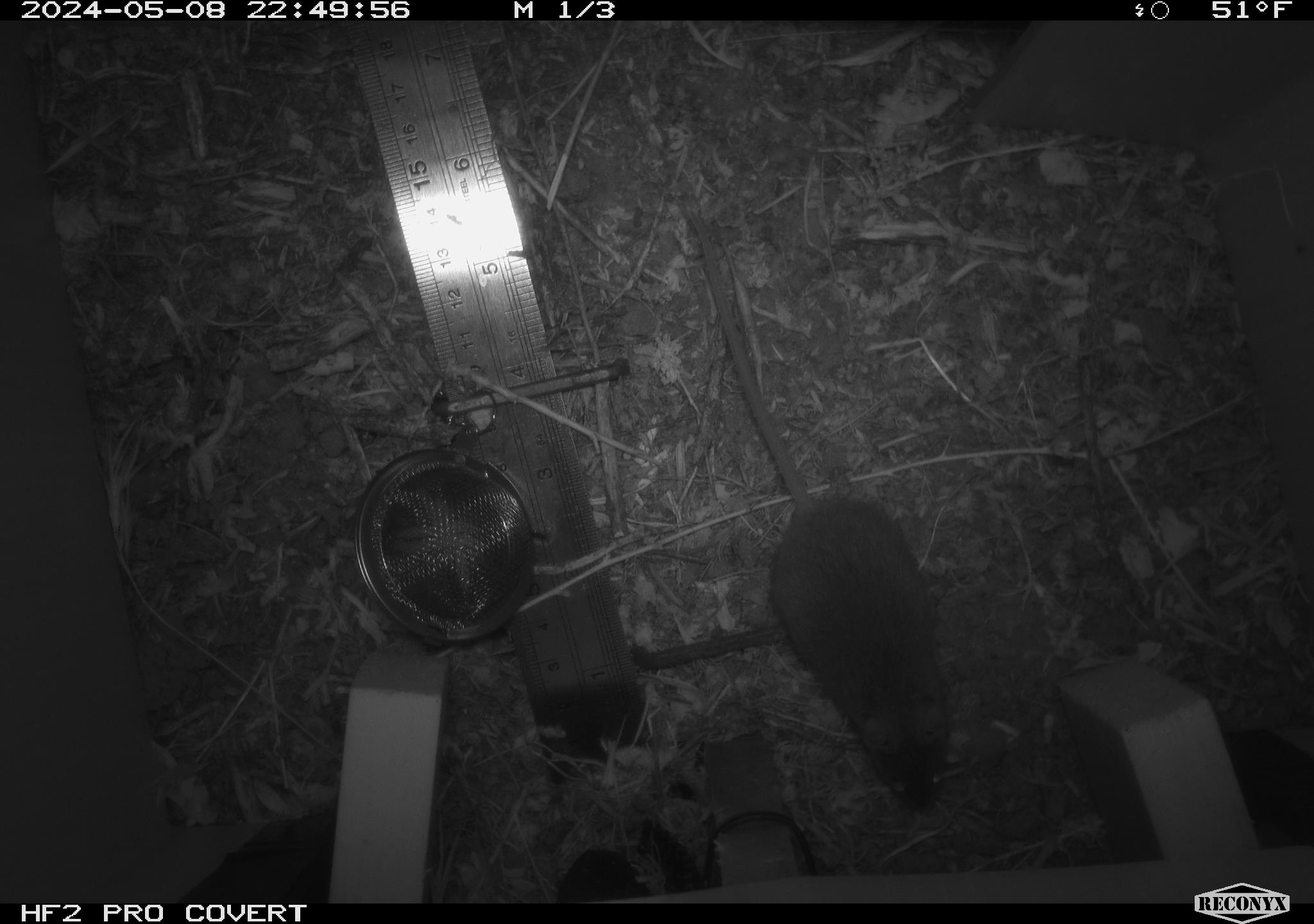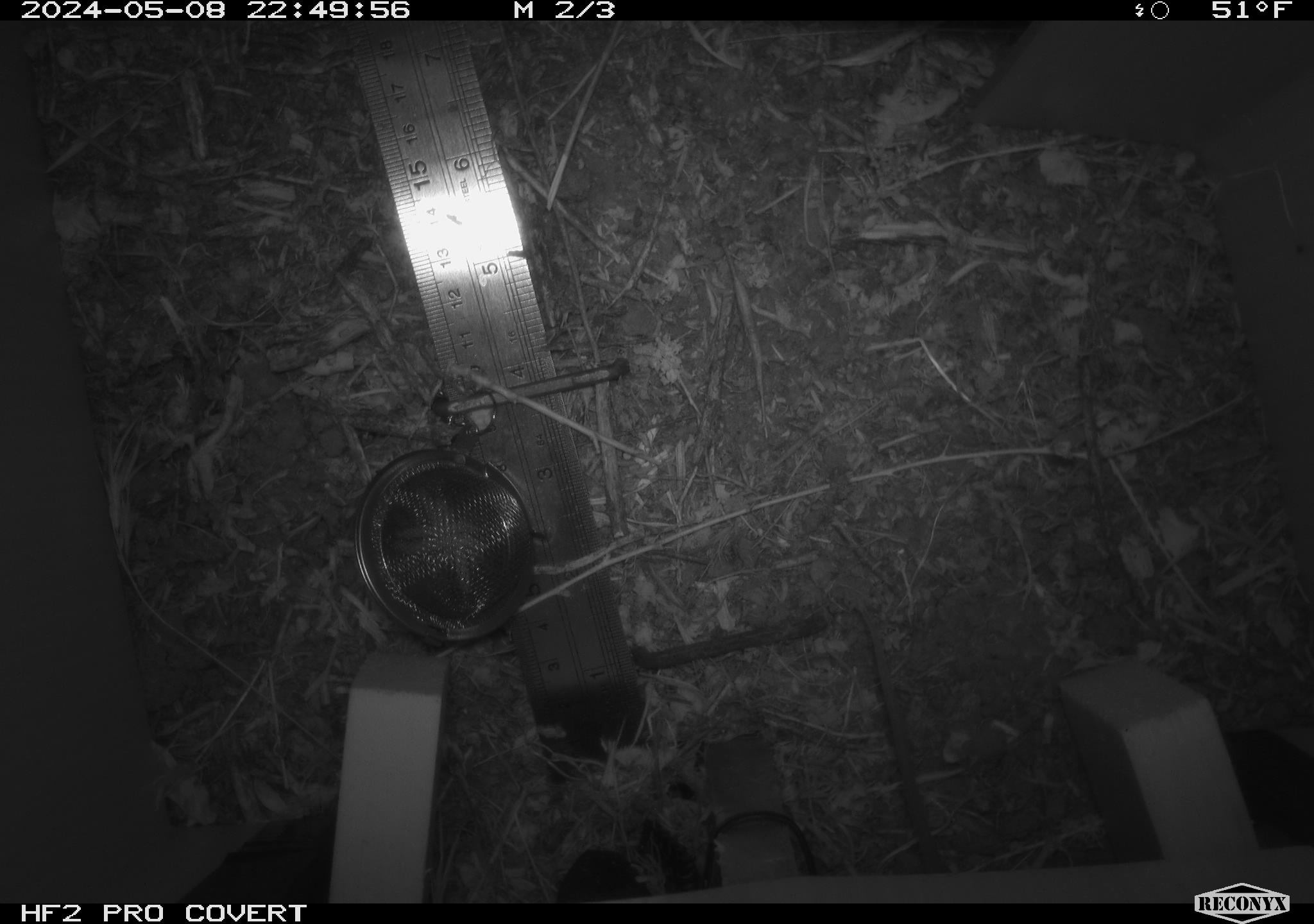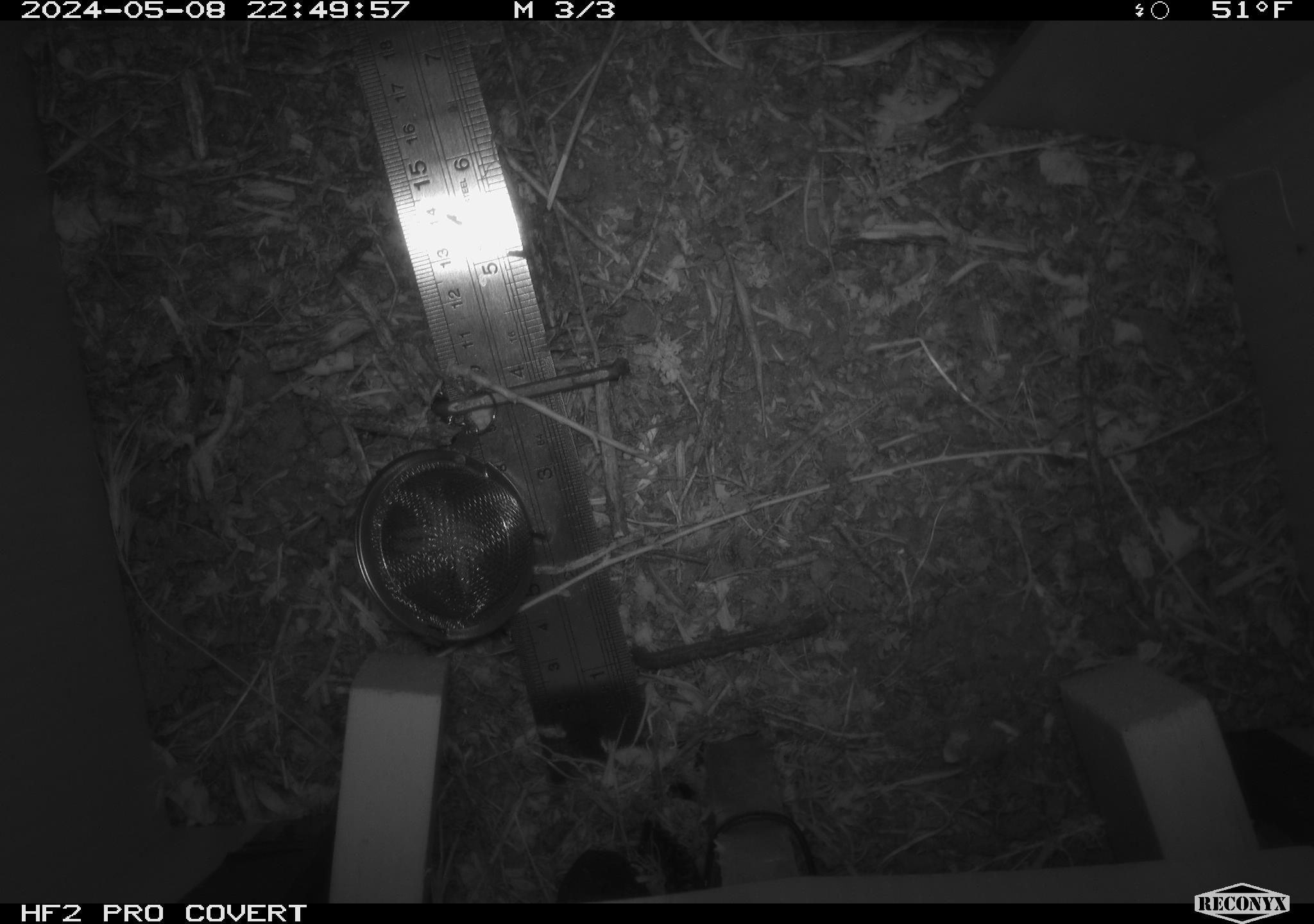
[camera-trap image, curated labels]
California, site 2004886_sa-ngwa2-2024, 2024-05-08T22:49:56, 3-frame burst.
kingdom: Animalia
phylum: Chordata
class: Mammalia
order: Rodentia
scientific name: Rodentia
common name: mouse species